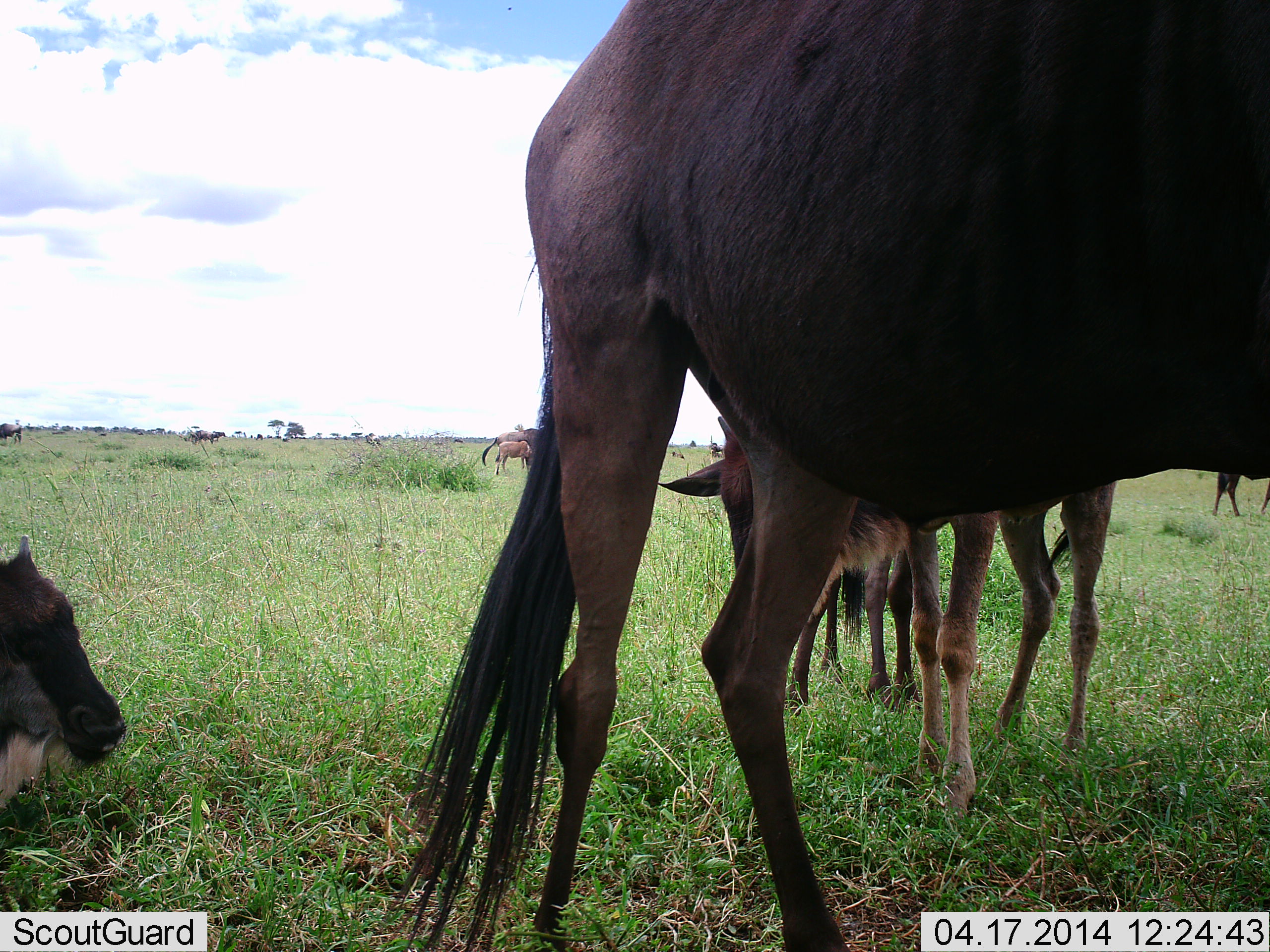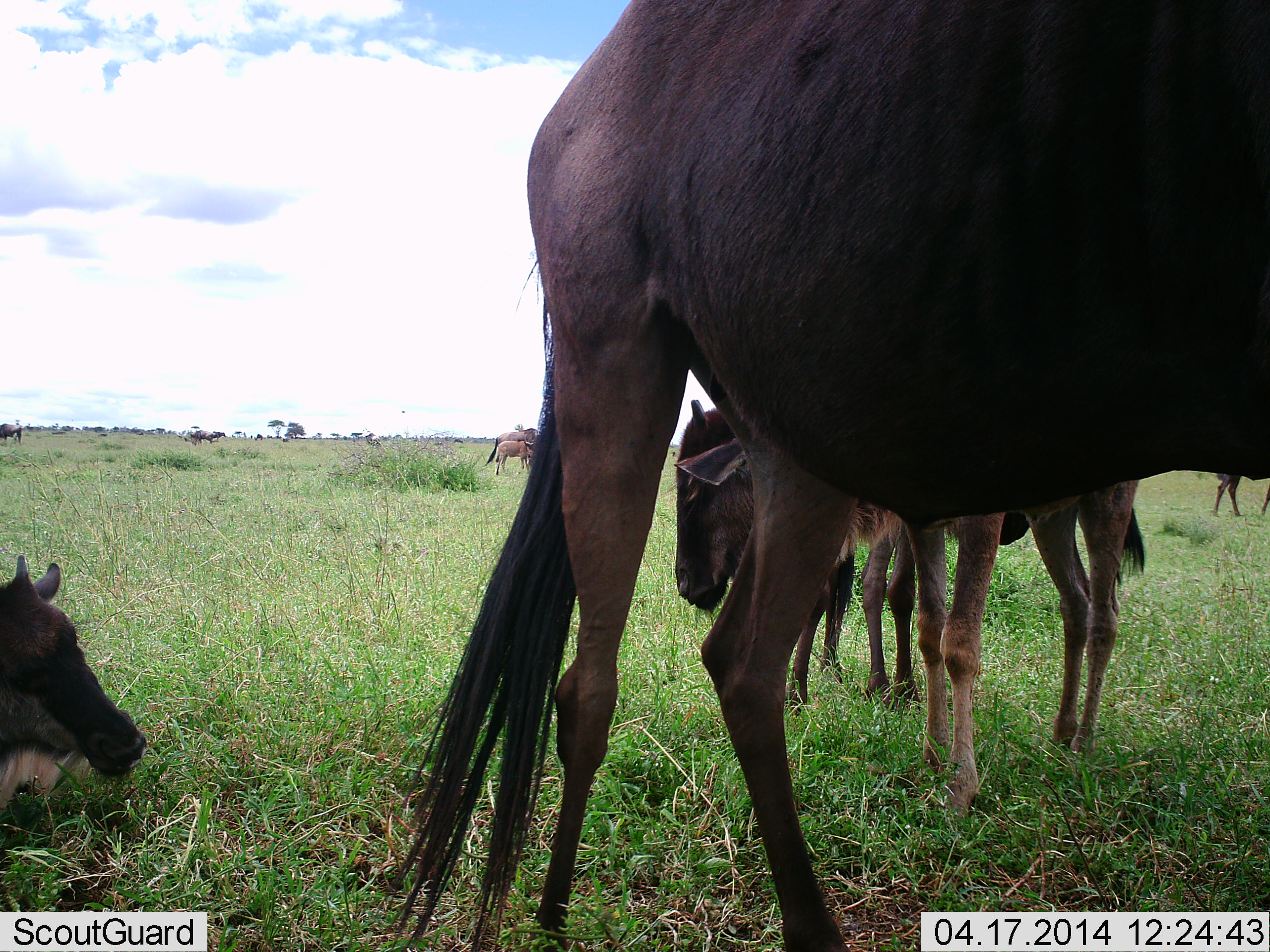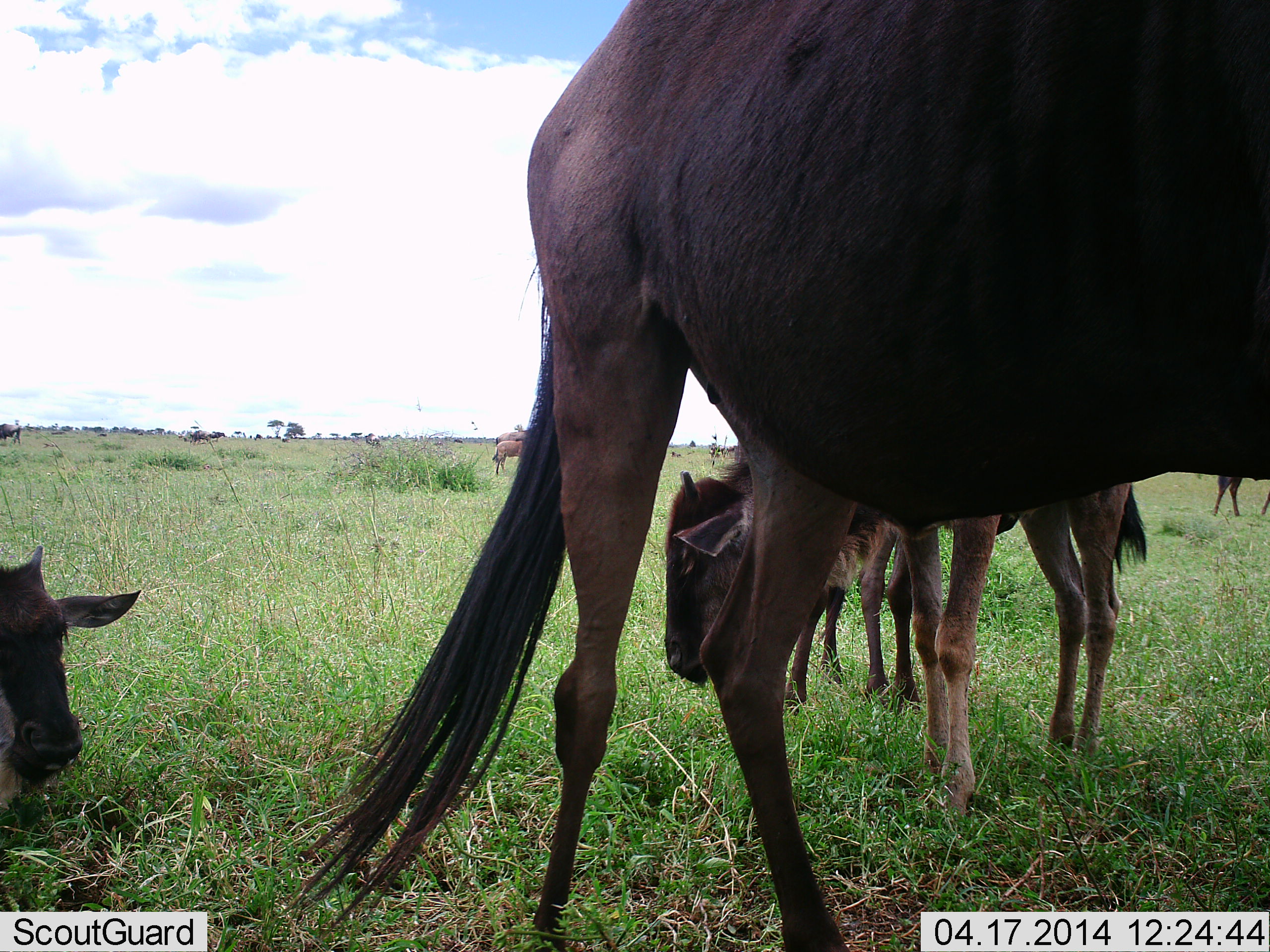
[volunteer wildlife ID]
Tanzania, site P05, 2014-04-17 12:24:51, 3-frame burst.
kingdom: Animalia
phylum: Chordata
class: Mammalia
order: Artiodactyla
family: Bovidae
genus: Connochaetes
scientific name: Connochaetes taurinus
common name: blue wildebeest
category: wildebeest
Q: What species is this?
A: Wildebeest (blue wildebeest) (Connochaetes taurinus).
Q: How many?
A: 7.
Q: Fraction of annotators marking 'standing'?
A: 70%.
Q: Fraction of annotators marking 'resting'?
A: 80%.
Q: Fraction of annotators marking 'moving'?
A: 30%.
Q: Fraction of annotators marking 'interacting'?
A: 10%.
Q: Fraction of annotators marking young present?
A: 50%.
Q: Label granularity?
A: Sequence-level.